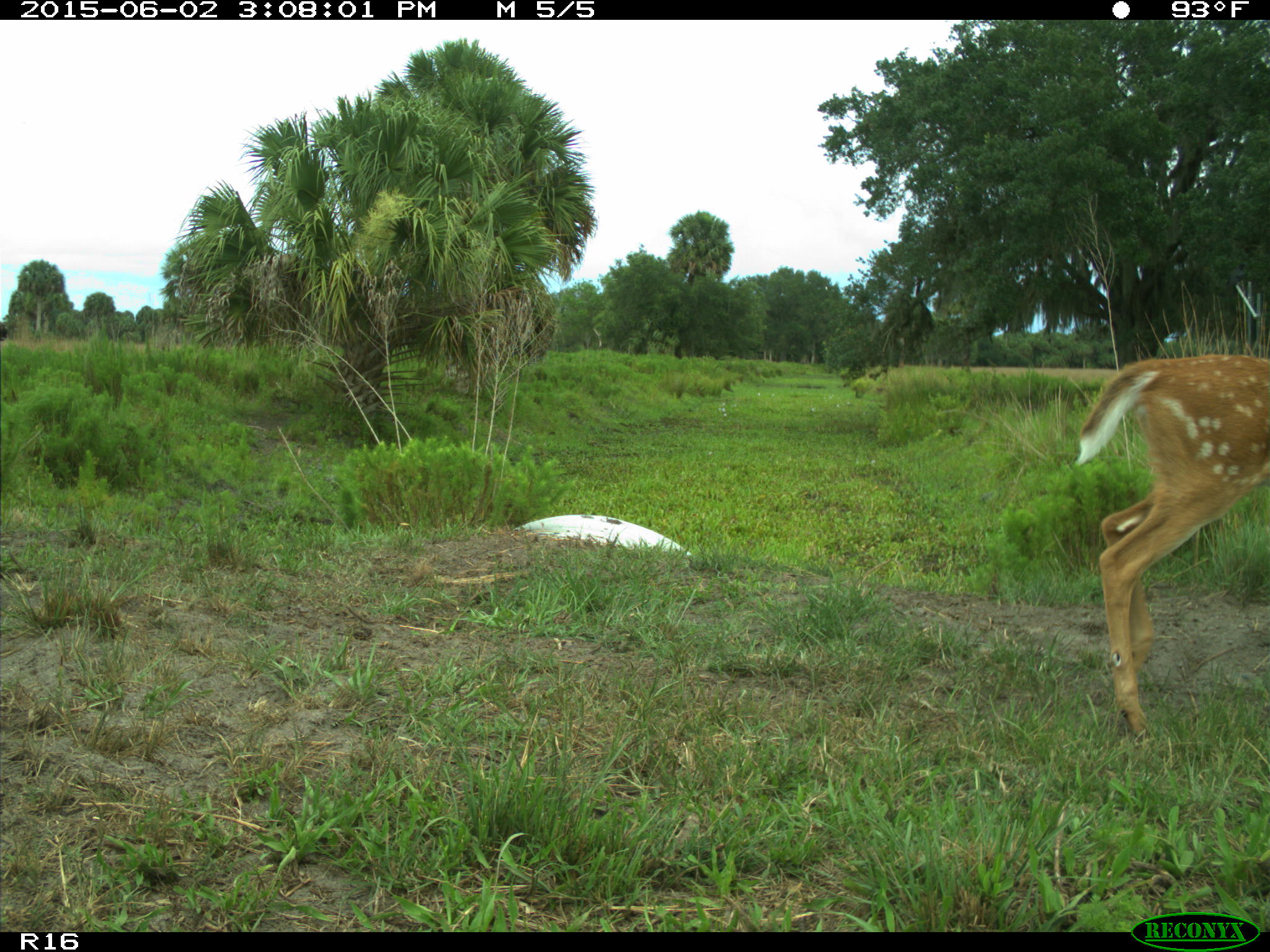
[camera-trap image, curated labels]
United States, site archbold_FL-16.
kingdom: Animalia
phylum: Chordata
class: Mammalia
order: Artiodactyla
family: Cervidae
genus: Odocoileus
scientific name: Odocoileus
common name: deer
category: unidentified deer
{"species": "unidentified deer (deer) (Odocoileus)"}